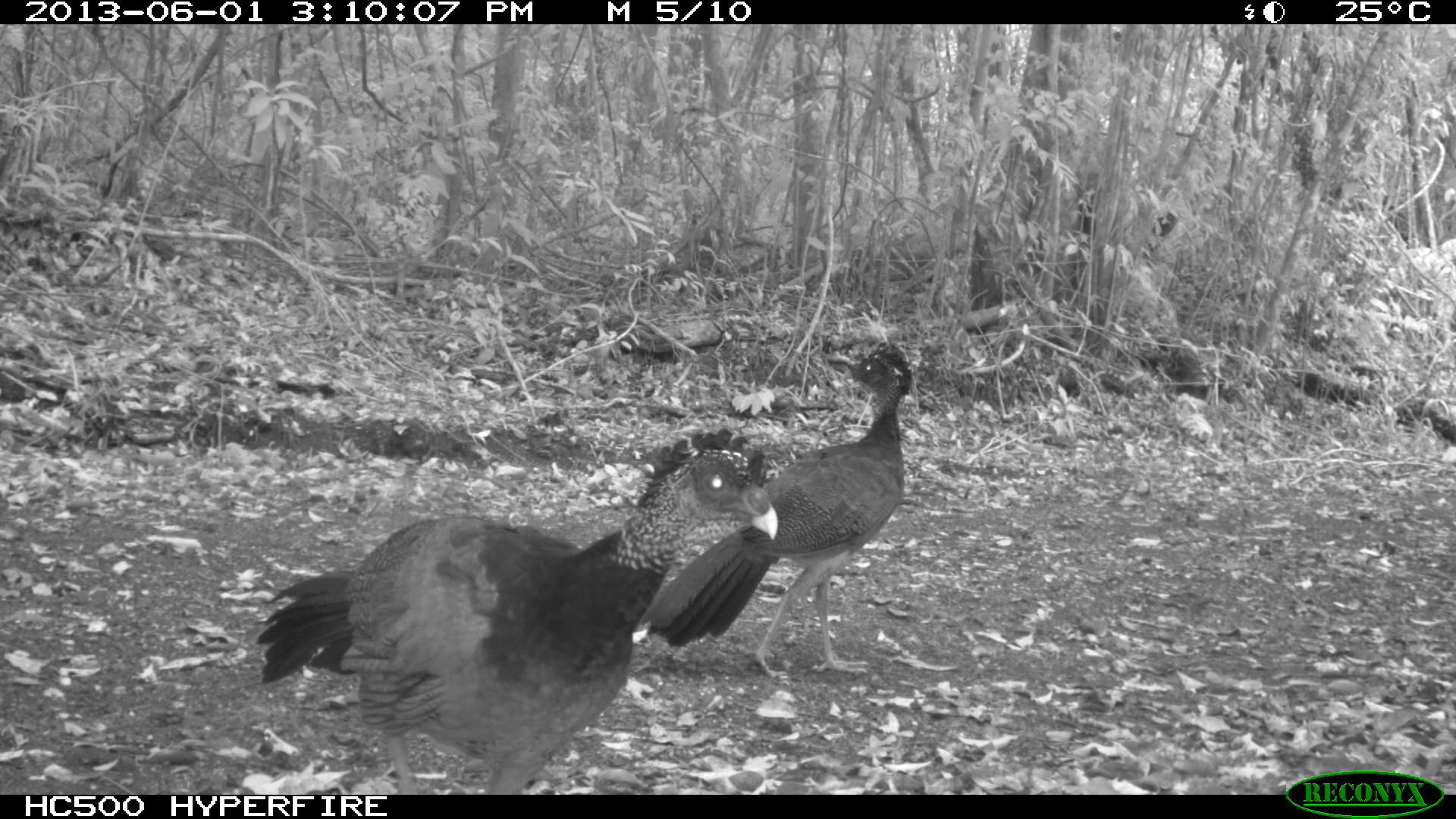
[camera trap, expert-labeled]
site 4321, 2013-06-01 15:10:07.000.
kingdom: Animalia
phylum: Chordata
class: Aves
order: Galliformes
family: Cracidae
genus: Crax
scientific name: Crax rubra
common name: great curassow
Crax rubra (great curassow), count 2.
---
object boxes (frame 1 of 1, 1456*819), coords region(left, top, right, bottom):
crax rubra: region(253, 425, 779, 793); region(643, 338, 917, 682)